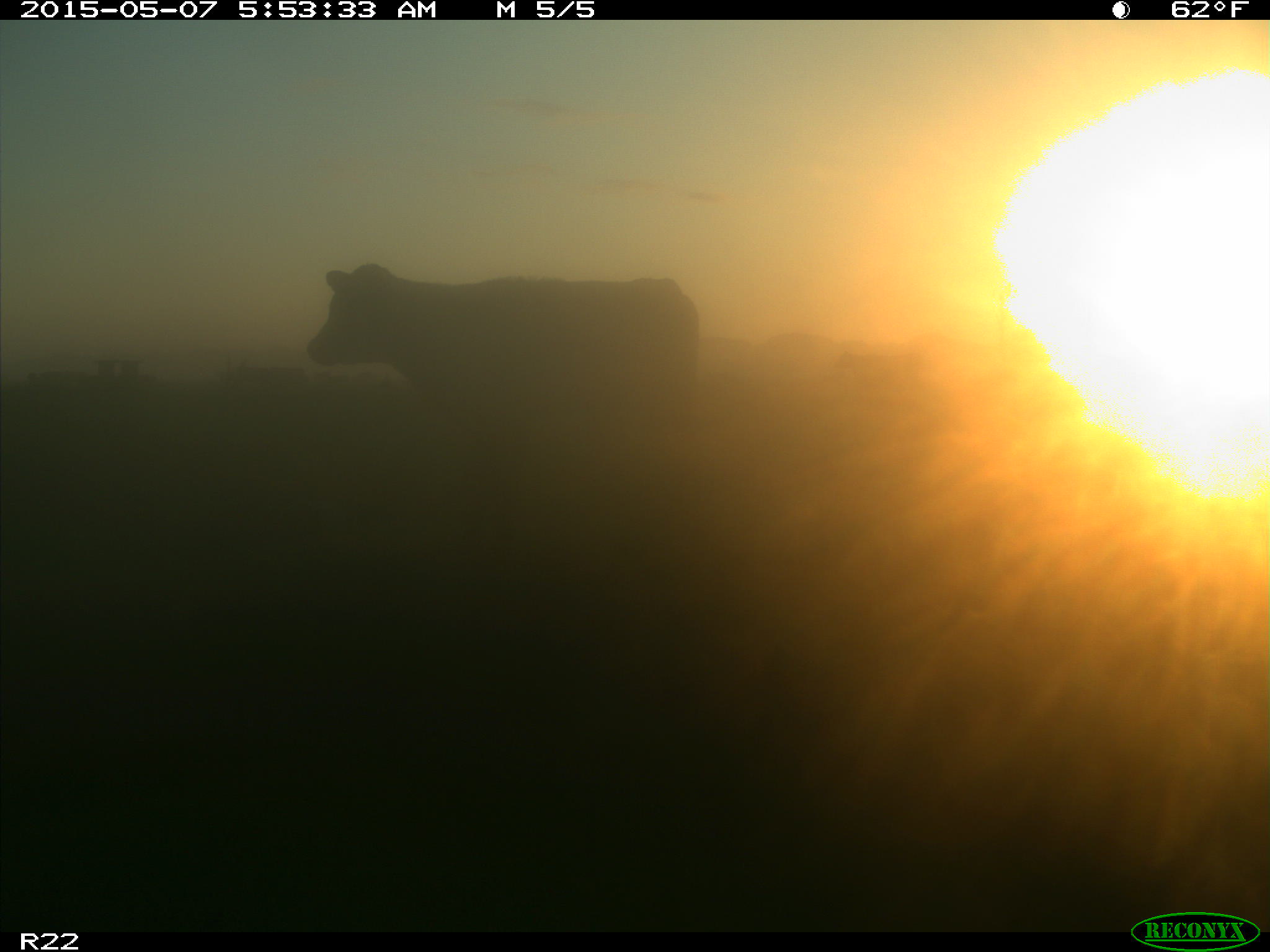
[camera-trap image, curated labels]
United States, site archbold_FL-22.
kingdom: Animalia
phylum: Chordata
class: Mammalia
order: Artiodactyla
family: Bovidae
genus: Bos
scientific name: Bos taurus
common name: domestic cow